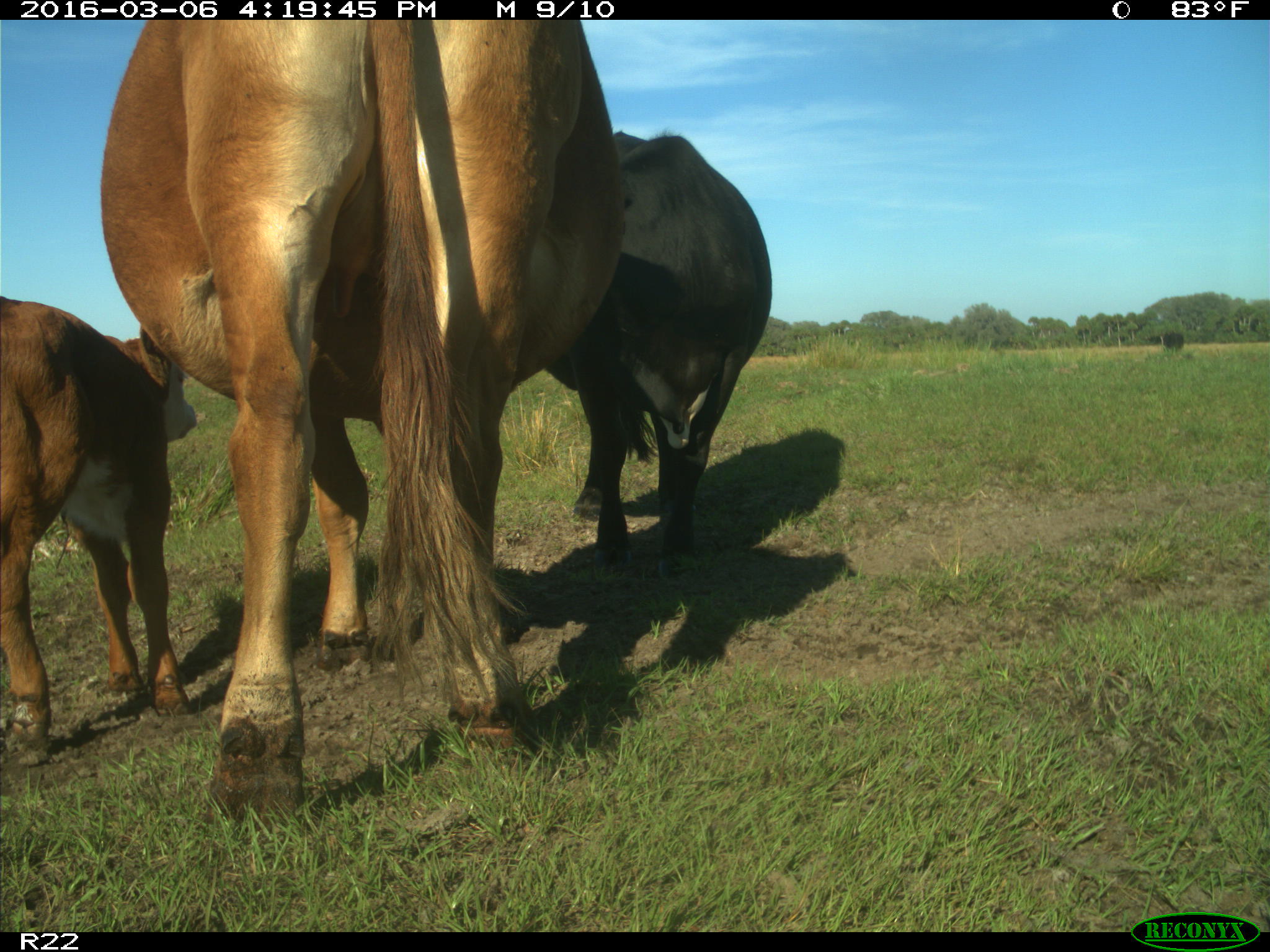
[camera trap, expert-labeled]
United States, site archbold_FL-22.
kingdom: Animalia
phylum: Chordata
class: Mammalia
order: Artiodactyla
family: Bovidae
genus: Bos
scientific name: Bos taurus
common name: domestic cow